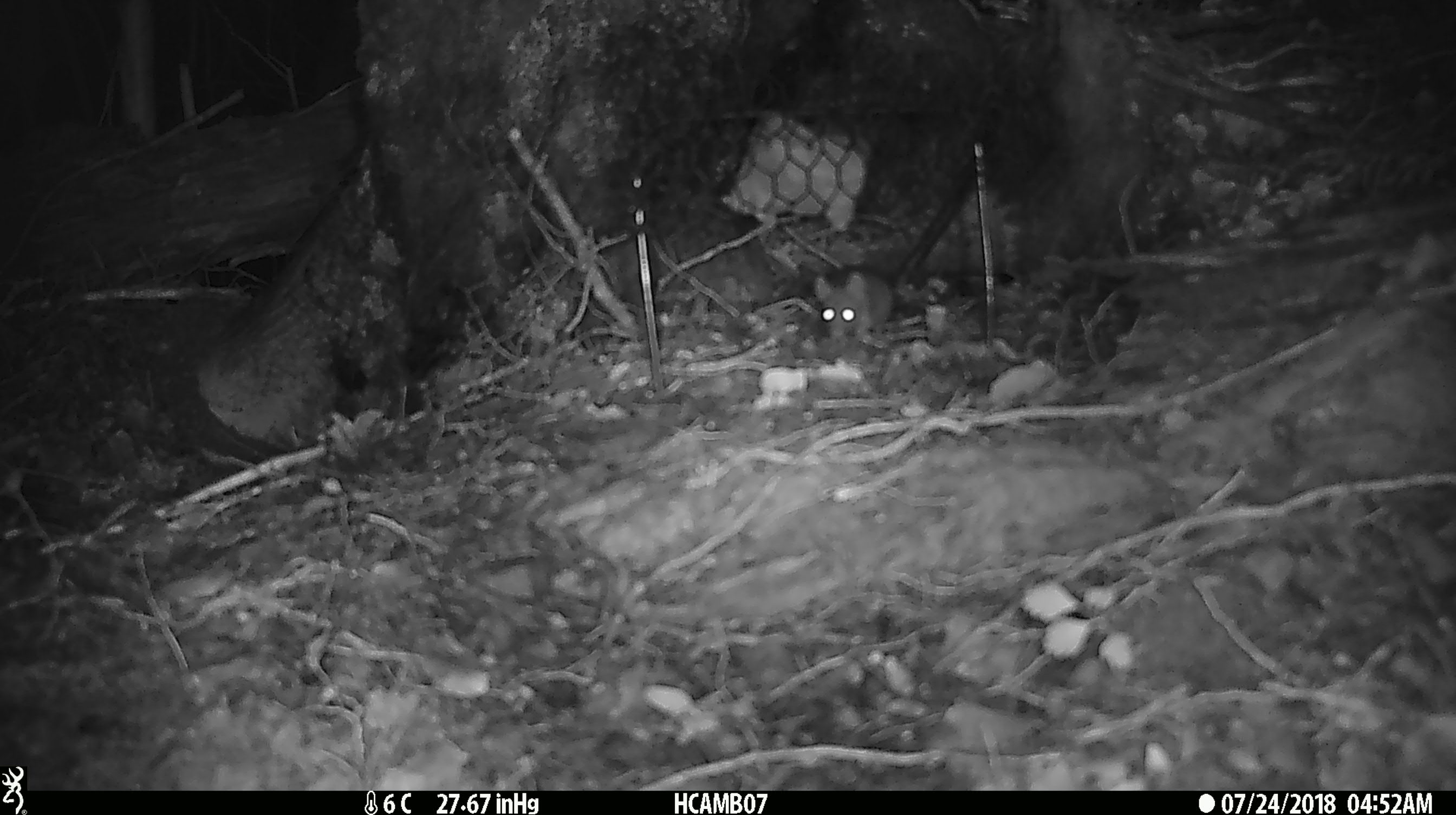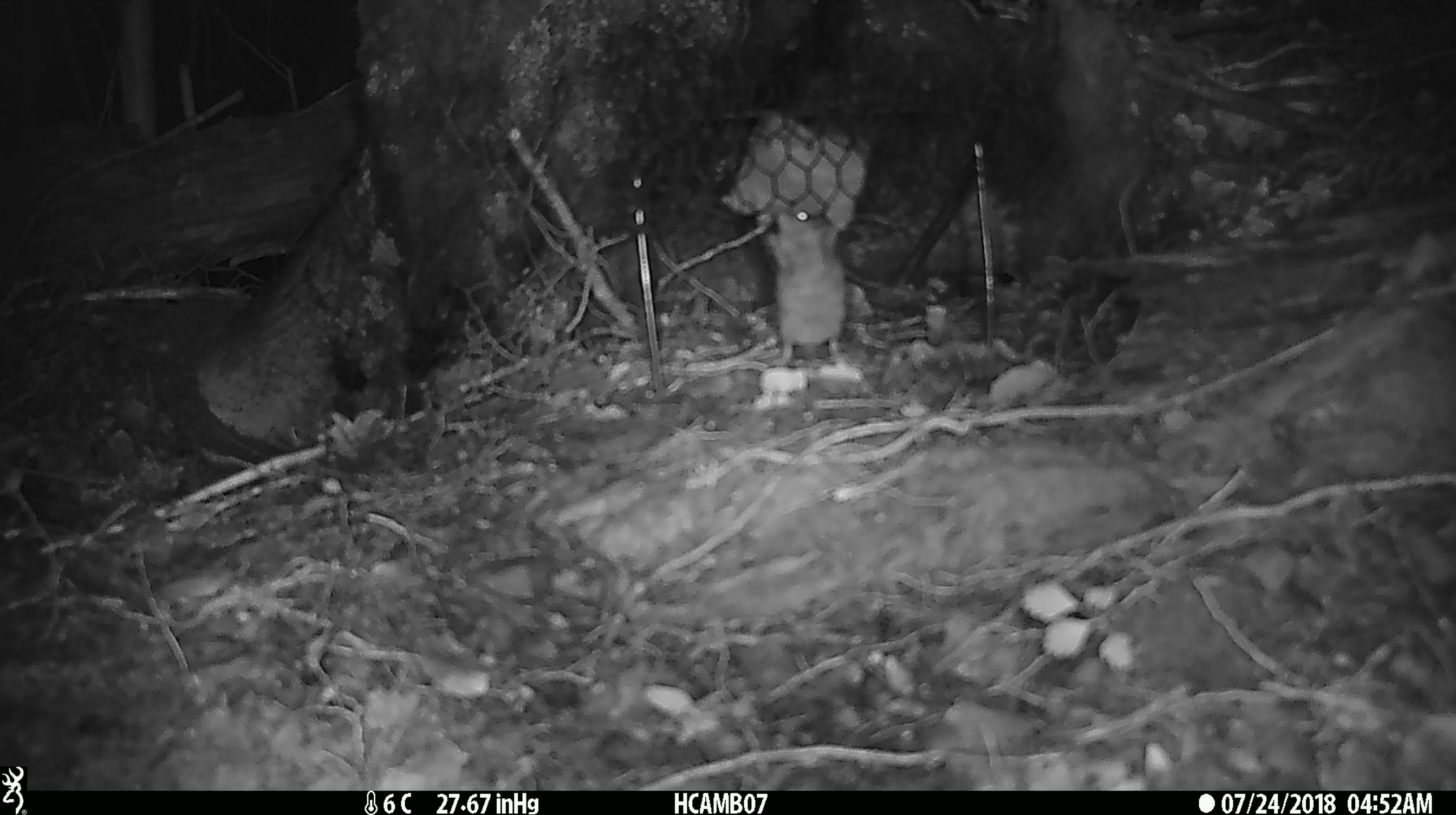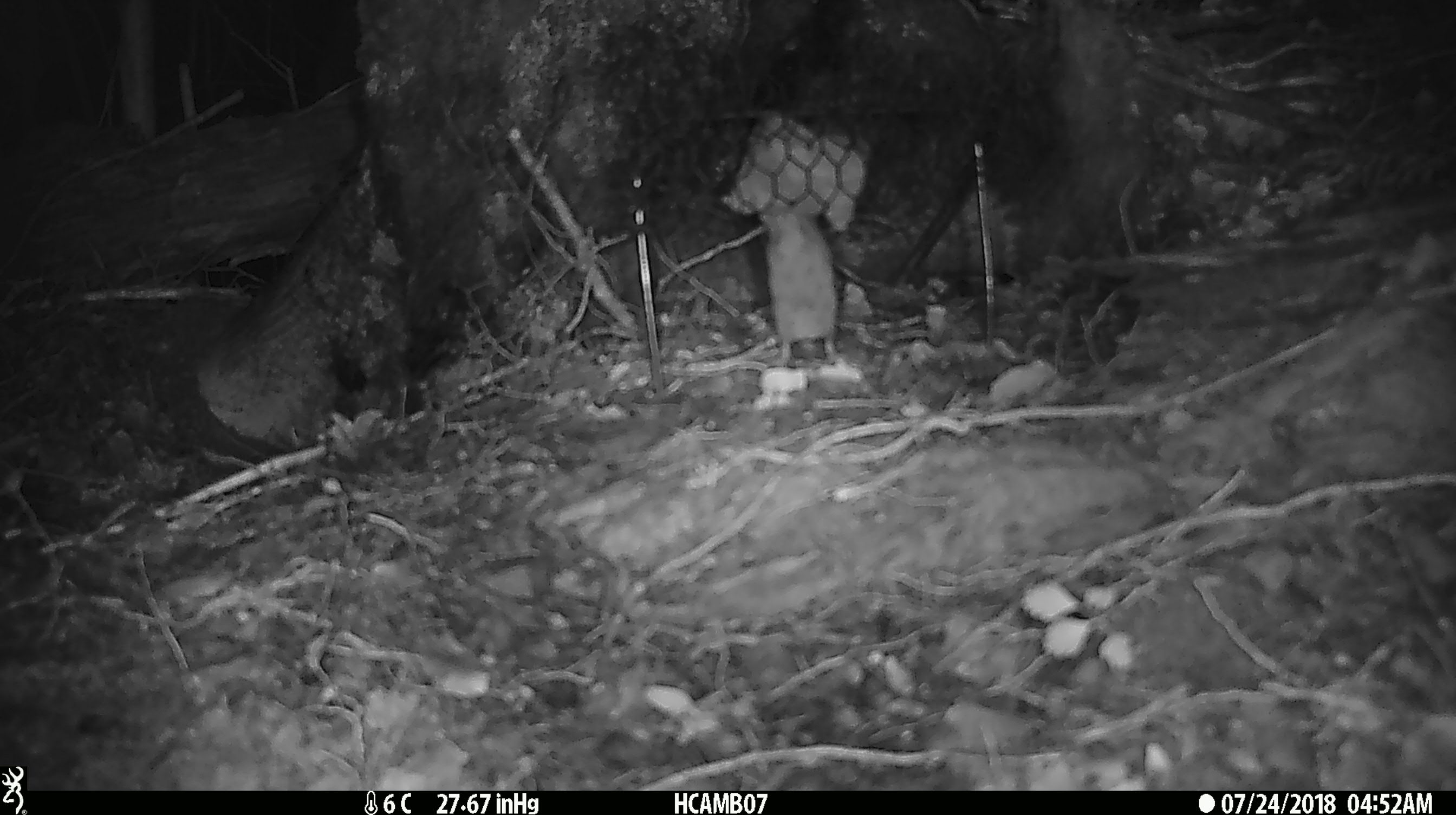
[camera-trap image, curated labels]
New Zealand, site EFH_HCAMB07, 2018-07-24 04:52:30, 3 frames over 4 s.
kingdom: Animalia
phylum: Chordata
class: Mammalia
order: Rodentia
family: Muridae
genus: Mus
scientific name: Mus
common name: mouse